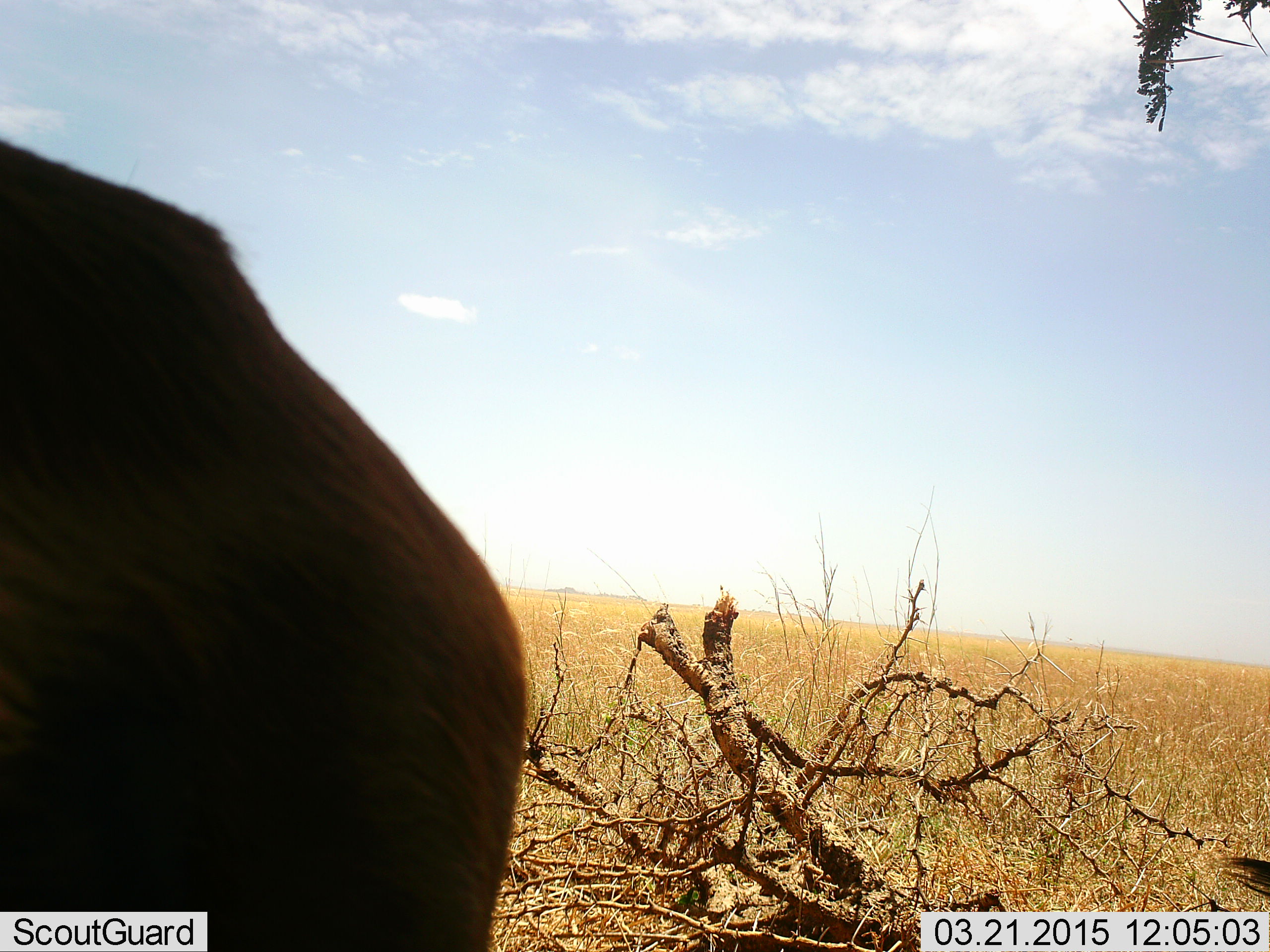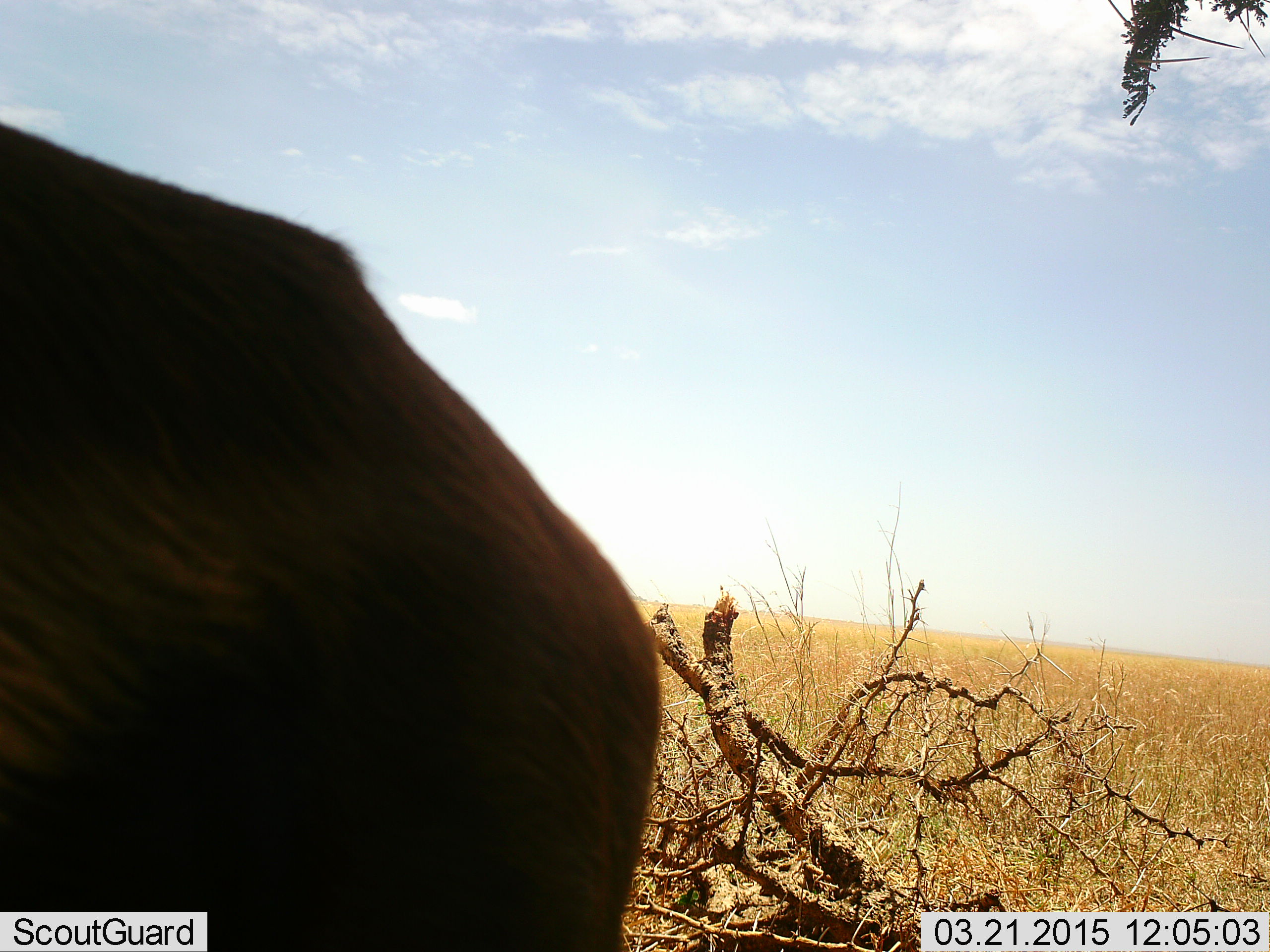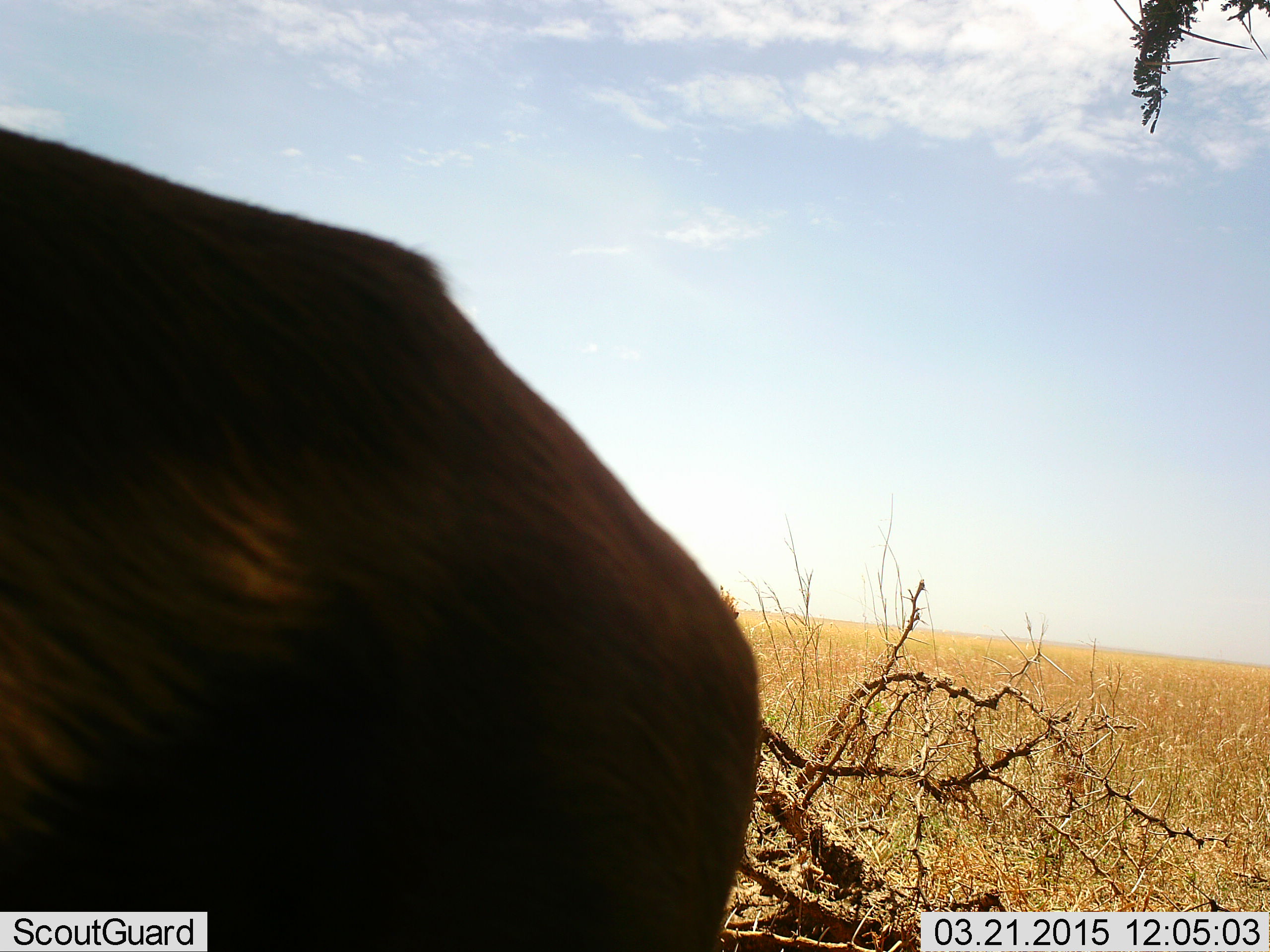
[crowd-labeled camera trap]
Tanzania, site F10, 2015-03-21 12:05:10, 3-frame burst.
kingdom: Animalia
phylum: Chordata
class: Mammalia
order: Artiodactyla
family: Bovidae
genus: Connochaetes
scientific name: Connochaetes taurinus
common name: blue wildebeest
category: wildebeest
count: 1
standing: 67%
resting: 0%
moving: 33%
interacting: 0%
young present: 0%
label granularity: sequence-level